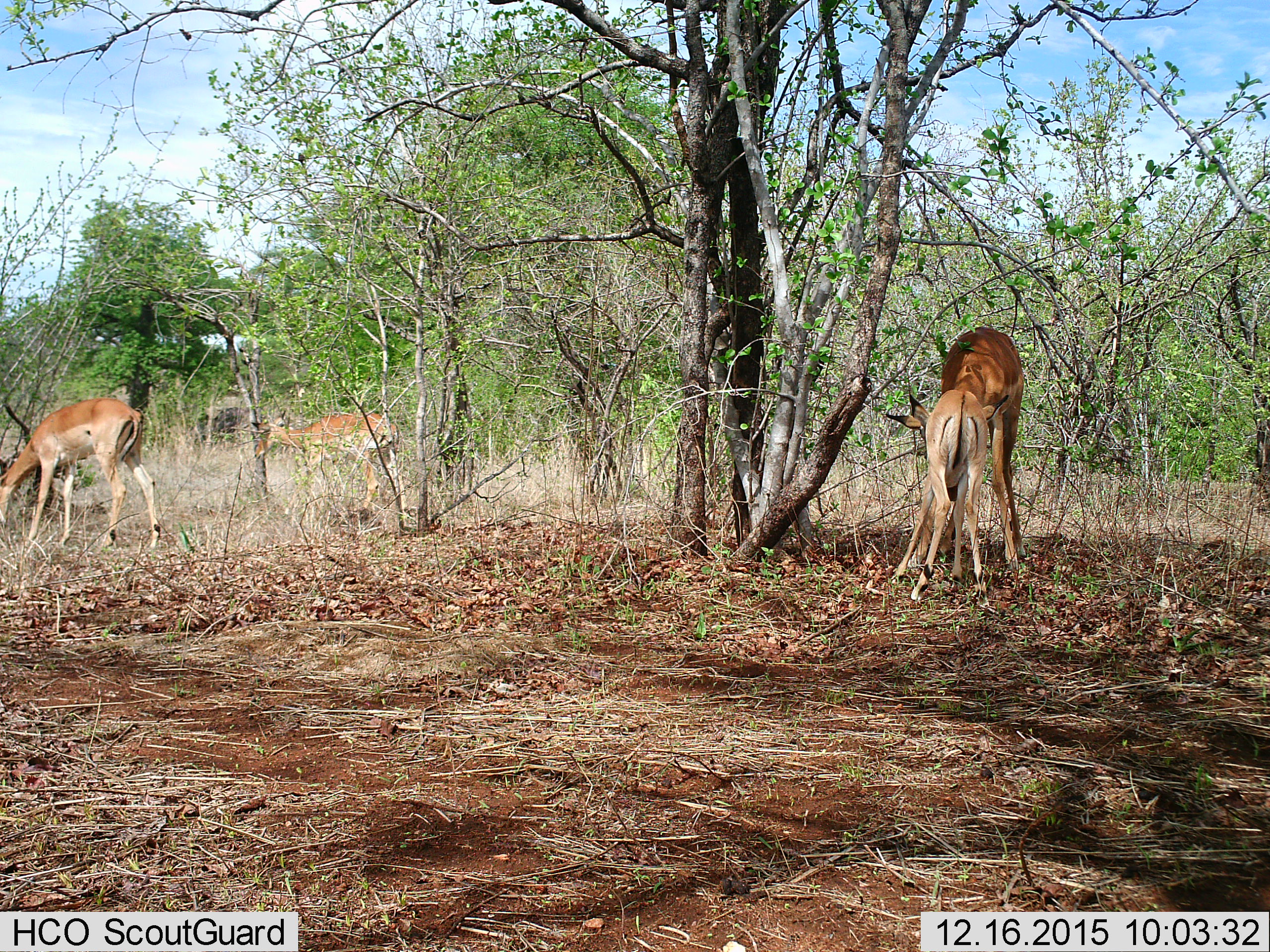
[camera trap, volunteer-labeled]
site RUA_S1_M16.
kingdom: Animalia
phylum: Chordata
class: Mammalia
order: Artiodactyla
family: Bovidae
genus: Aepyceros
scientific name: Aepyceros melampus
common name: impala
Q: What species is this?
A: Impala (Aepyceros melampus).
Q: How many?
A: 4.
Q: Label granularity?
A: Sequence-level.